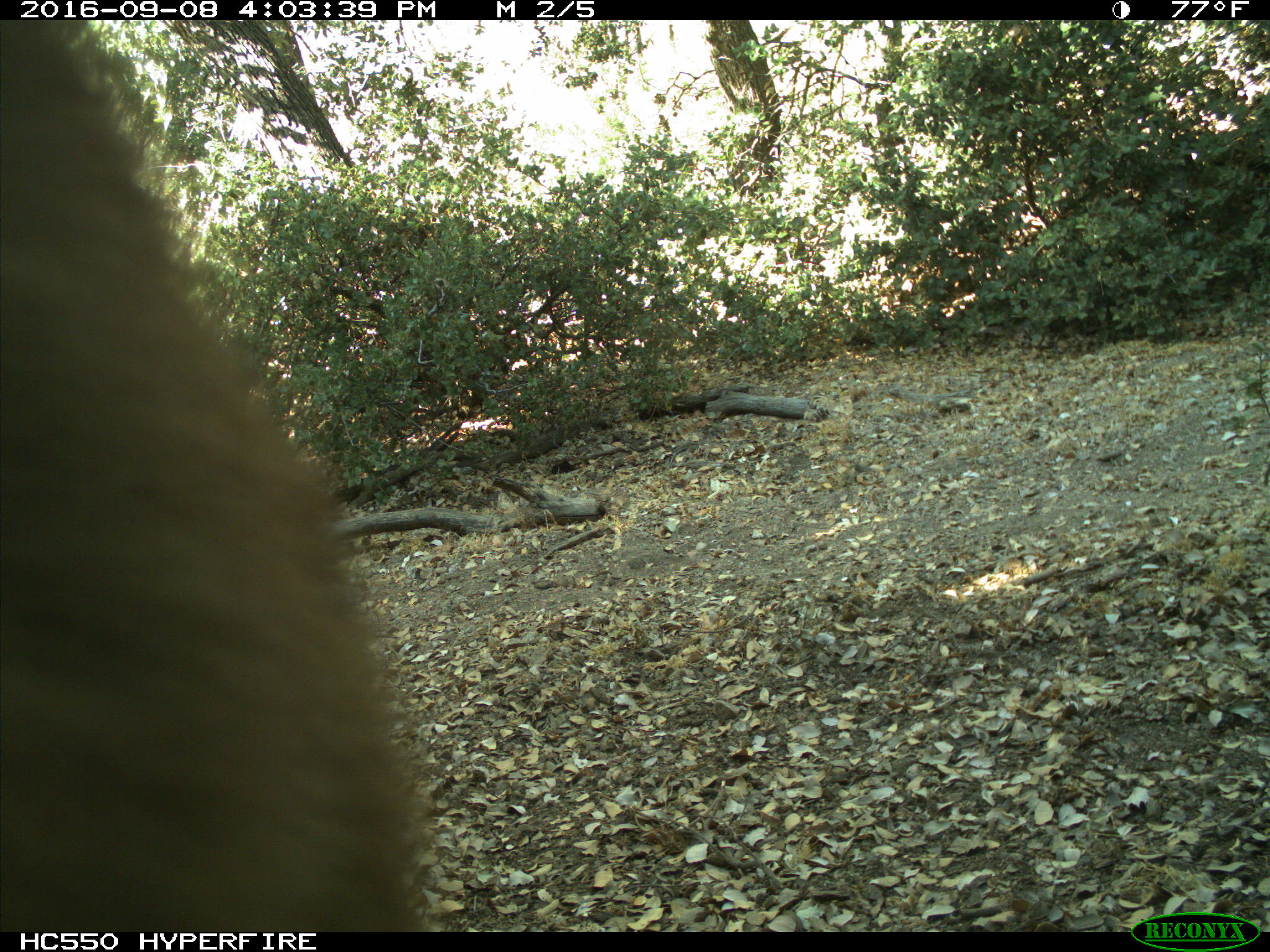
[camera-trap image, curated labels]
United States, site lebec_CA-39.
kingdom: Animalia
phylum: Chordata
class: Mammalia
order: Carnivora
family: Ursidae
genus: Ursus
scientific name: Ursus americanus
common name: american black bear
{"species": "Ursus americanus (american black bear)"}